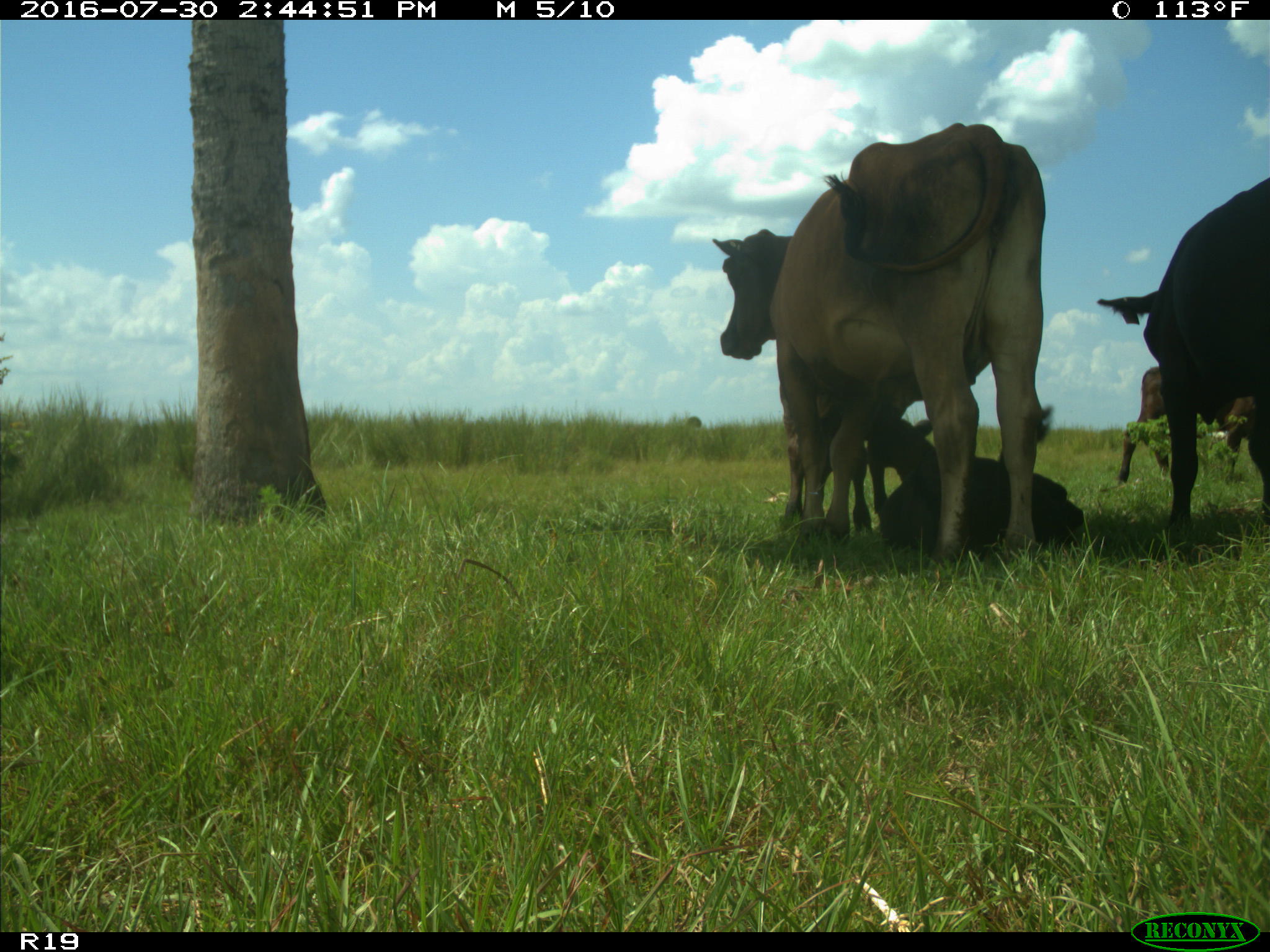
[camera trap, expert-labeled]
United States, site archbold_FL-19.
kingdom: Animalia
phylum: Chordata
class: Mammalia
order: Artiodactyla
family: Bovidae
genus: Bos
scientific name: Bos taurus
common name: domestic cow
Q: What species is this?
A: Bos taurus (domestic cow).